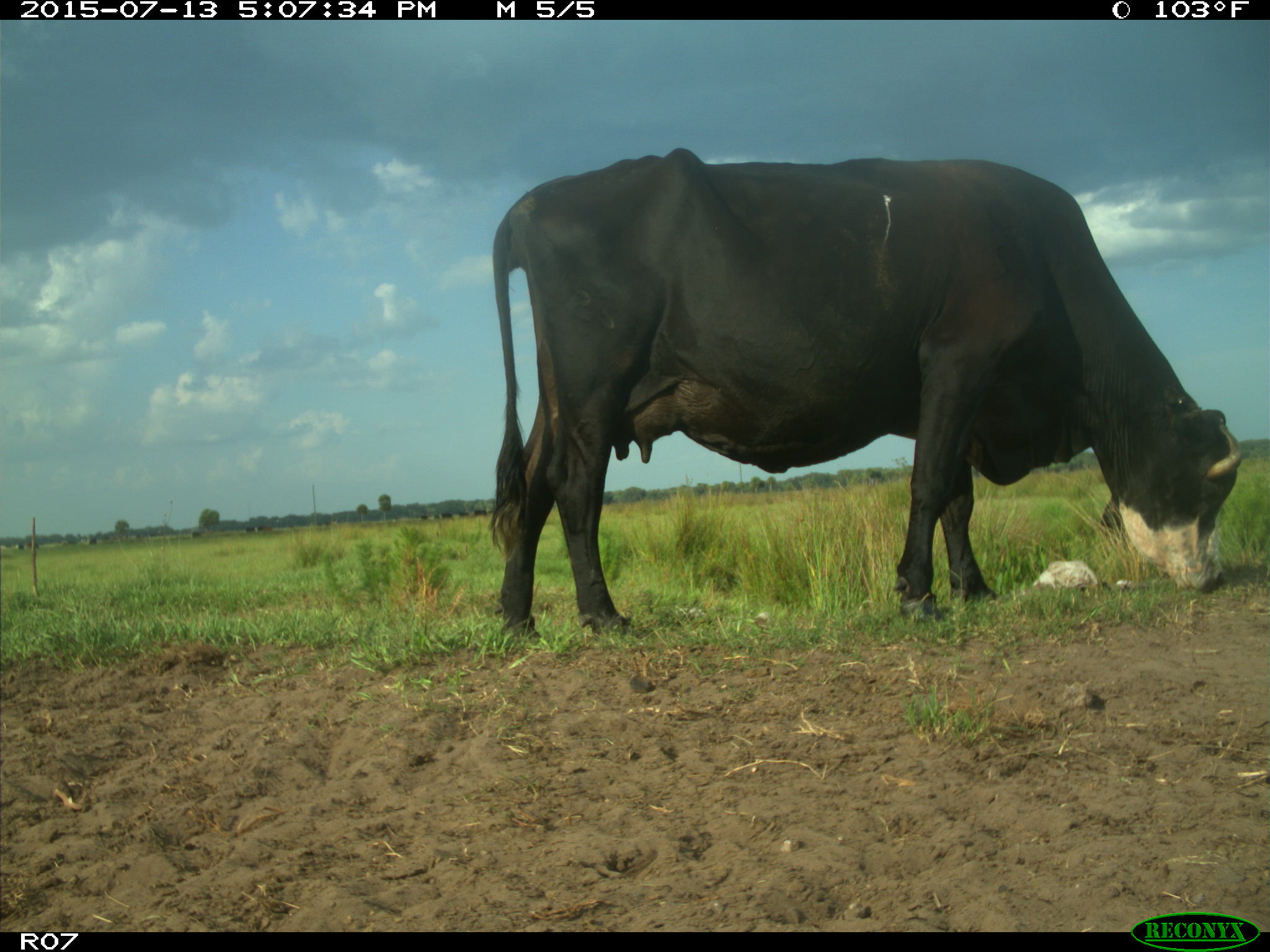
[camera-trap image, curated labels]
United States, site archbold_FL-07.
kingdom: Animalia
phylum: Chordata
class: Mammalia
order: Artiodactyla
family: Bovidae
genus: Bos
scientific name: Bos taurus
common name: domestic cow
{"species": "Bos taurus (domestic cow)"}